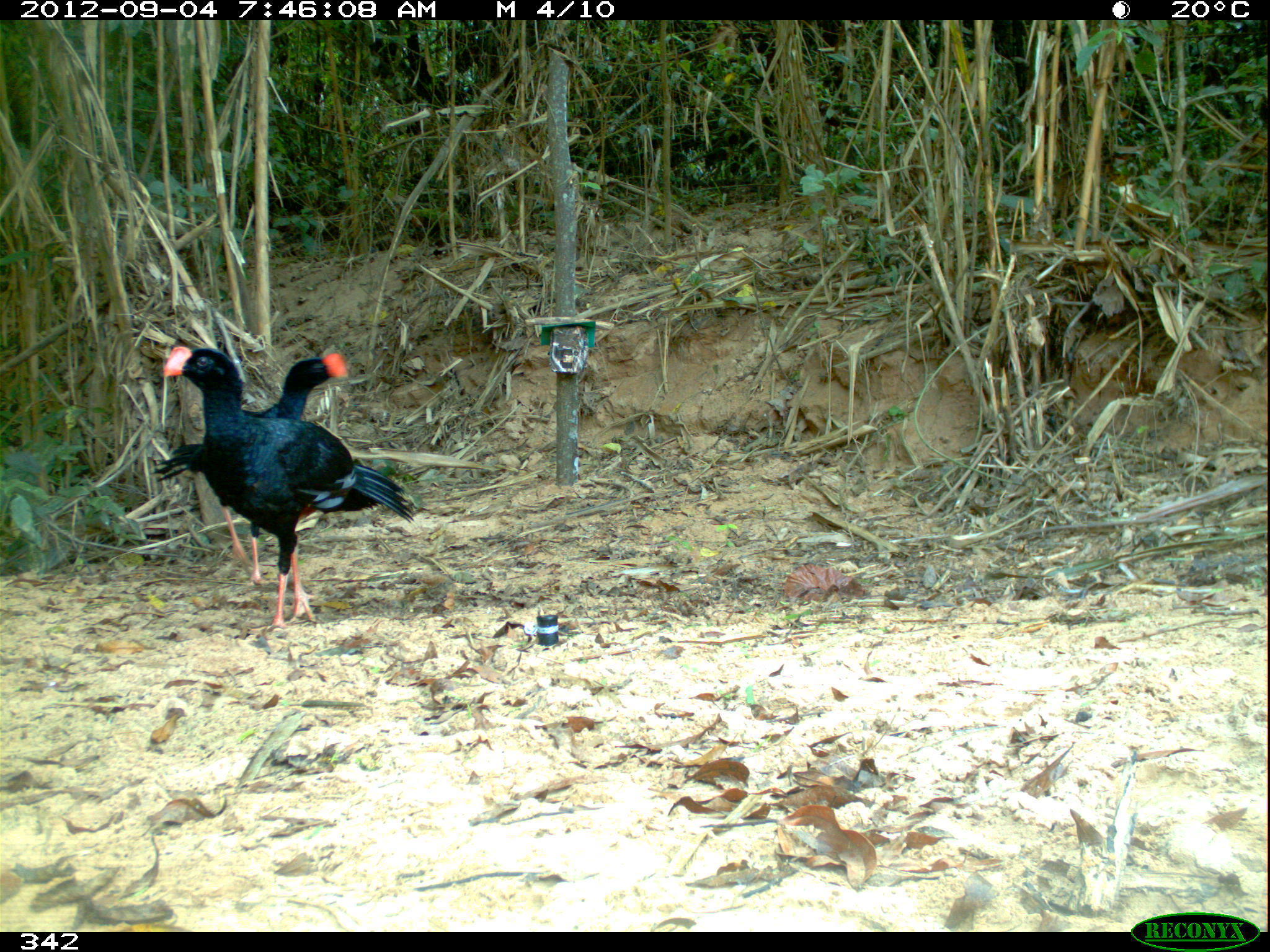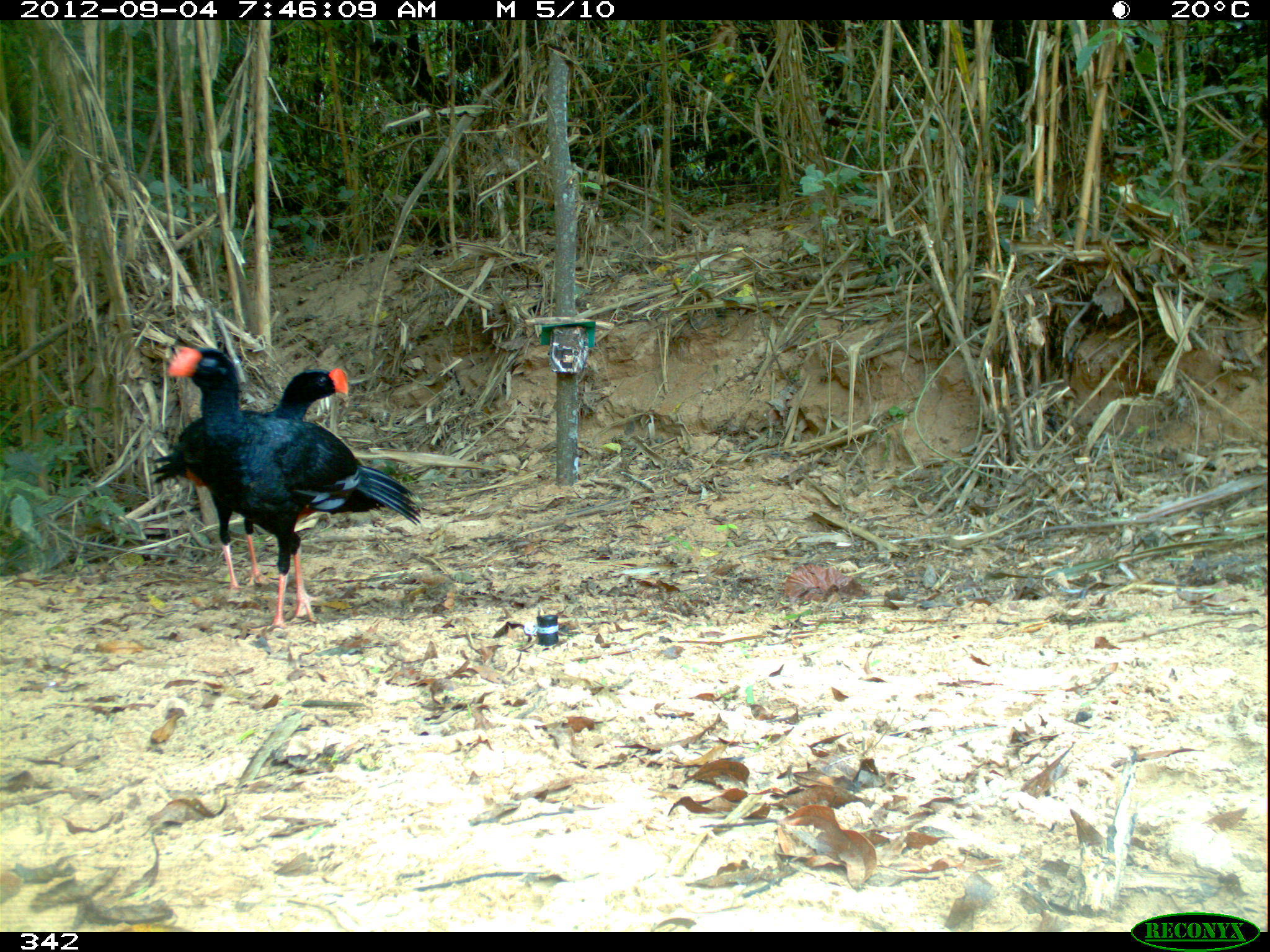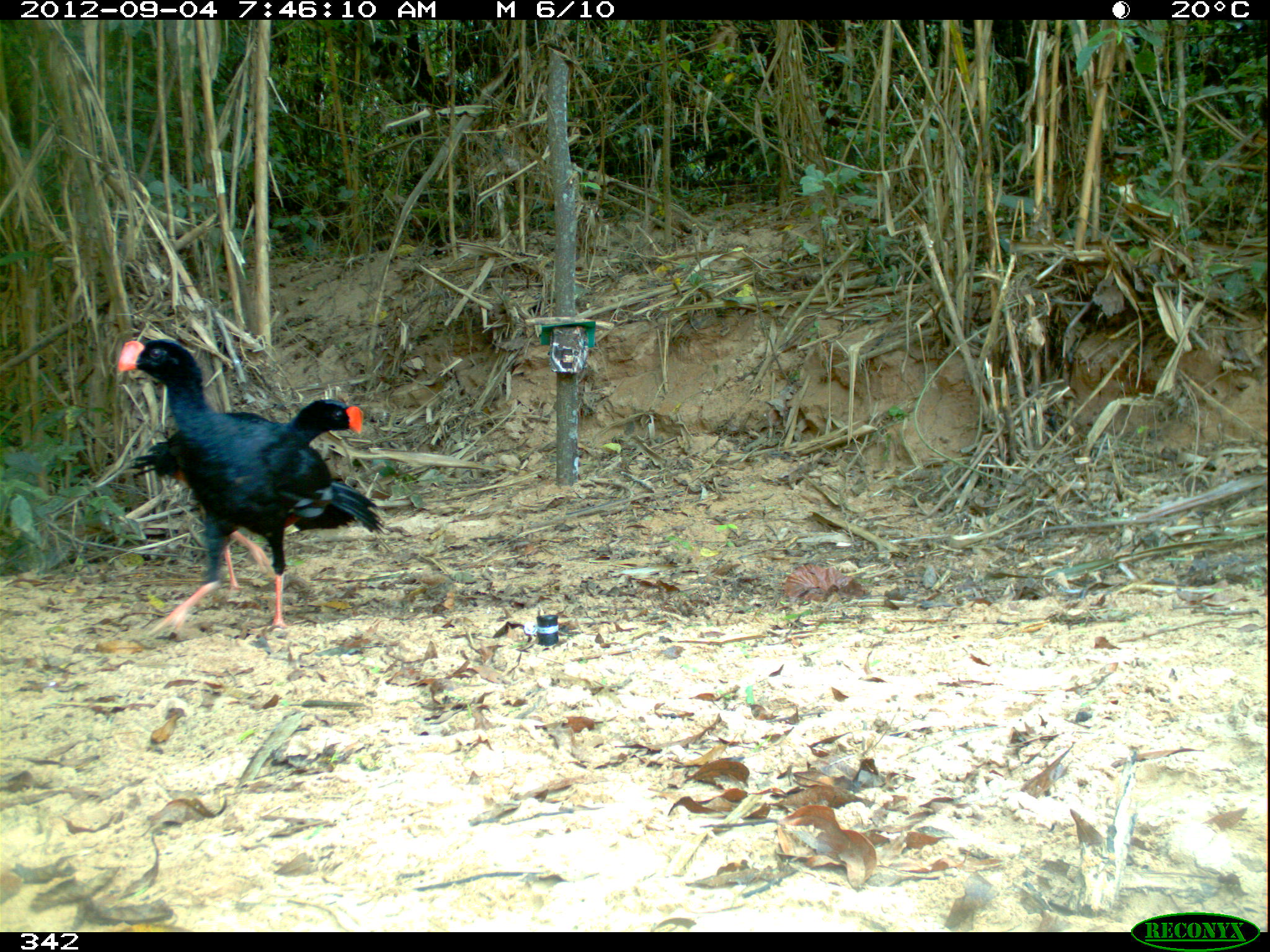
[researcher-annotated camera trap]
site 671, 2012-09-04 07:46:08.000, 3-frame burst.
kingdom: Animalia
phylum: Chordata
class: Aves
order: Galliformes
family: Cracidae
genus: Mitu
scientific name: Mitu tuberosum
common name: razor-billed curassow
Mitu tuberosum (razor-billed curassow).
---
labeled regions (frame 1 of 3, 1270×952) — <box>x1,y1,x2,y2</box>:
mitu tuberosum: <box>157,343,413,634</box>; <box>150,352,348,584</box>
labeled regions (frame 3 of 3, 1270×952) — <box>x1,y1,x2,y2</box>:
mitu tuberosum: <box>115,336,389,636</box>; <box>122,397,364,590</box>